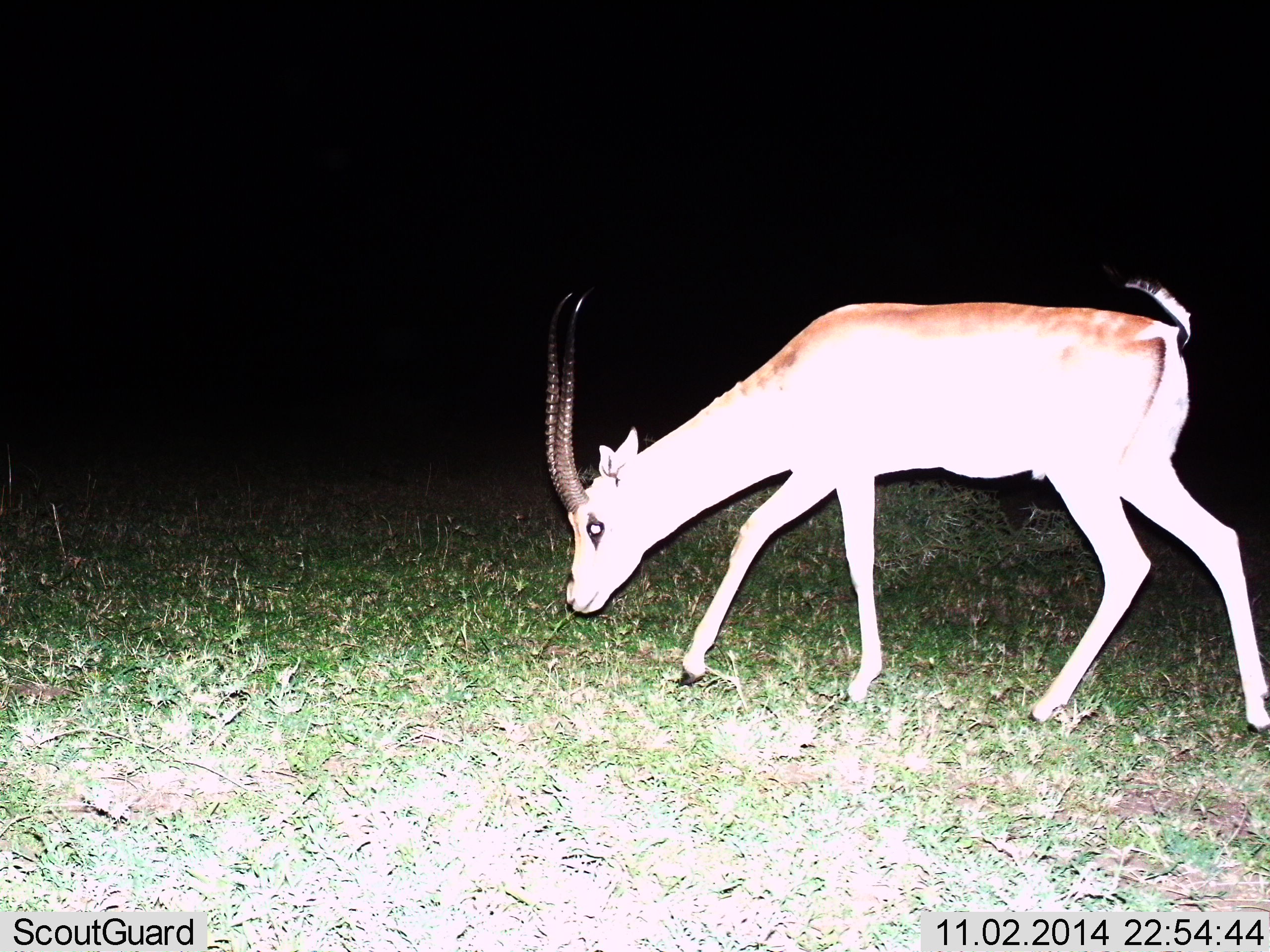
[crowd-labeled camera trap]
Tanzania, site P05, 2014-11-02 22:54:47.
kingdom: Animalia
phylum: Chordata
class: Mammalia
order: Artiodactyla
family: Bovidae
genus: Nanger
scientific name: Nanger granti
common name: grant's gazelle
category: gazellegrants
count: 1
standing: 10%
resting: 0%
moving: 80%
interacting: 0%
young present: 0%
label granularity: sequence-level